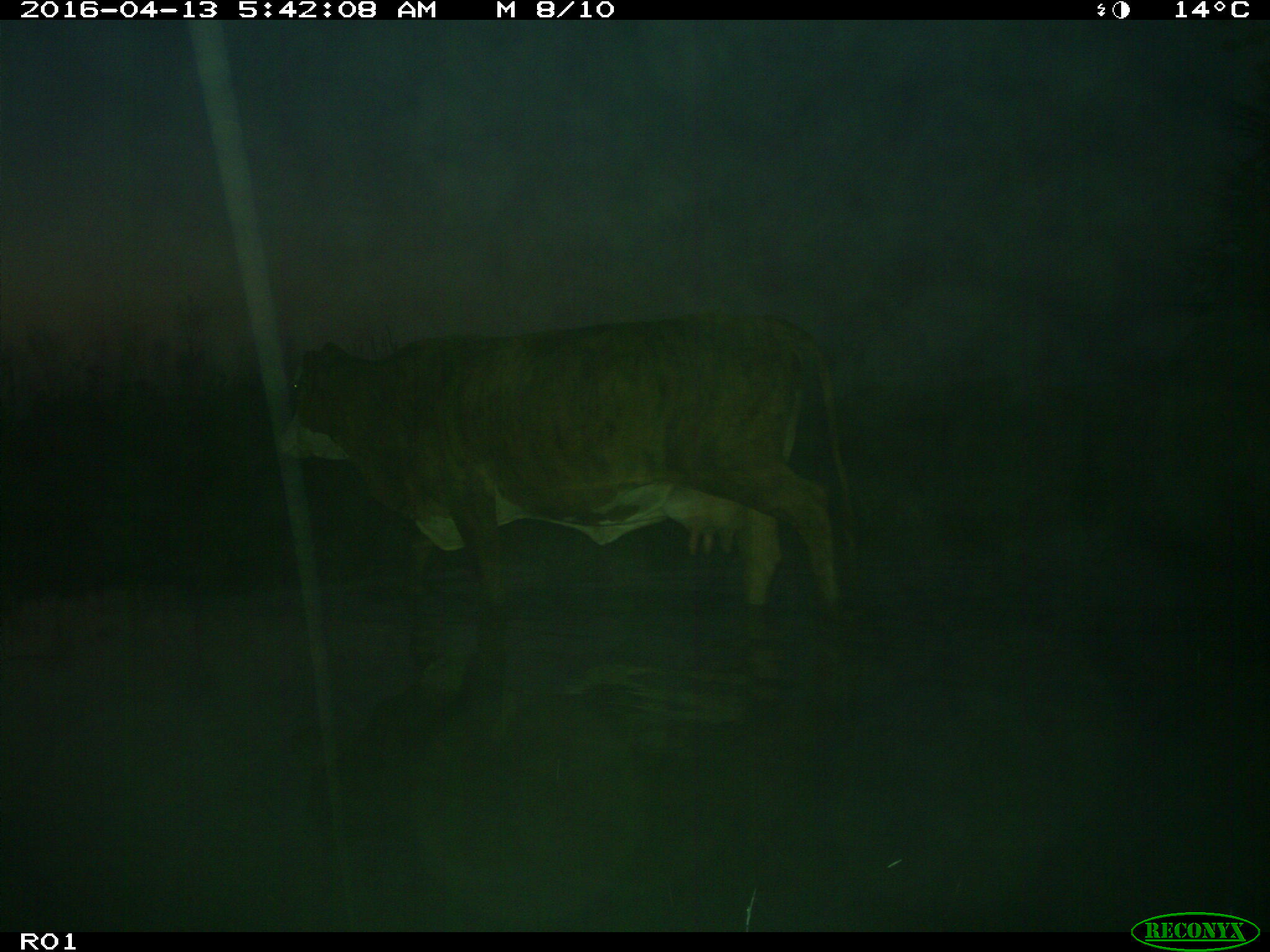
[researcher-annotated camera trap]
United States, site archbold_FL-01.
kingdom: Animalia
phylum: Chordata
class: Mammalia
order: Artiodactyla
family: Bovidae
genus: Bos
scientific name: Bos taurus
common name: domestic cow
Bos taurus (domestic cow).